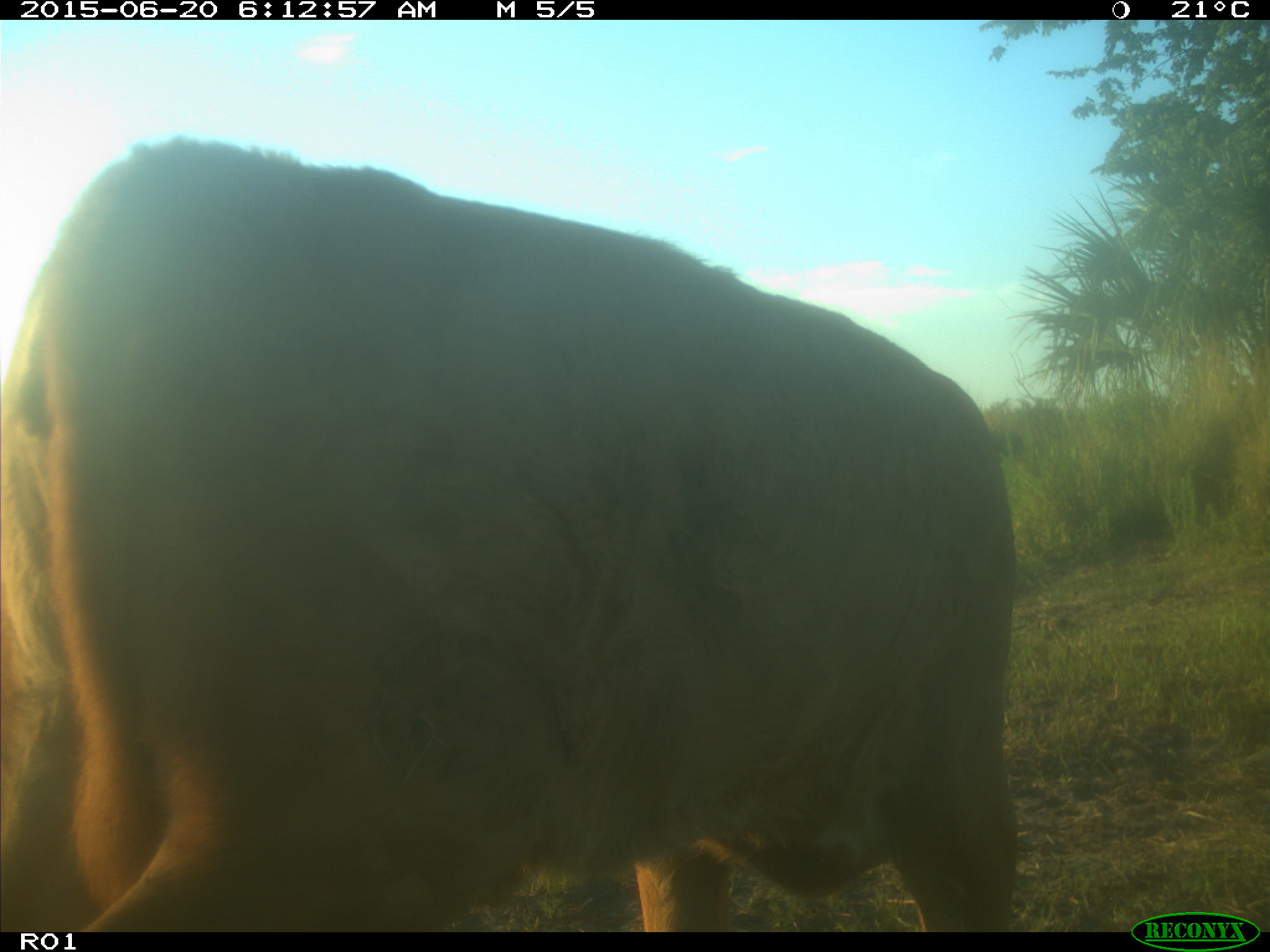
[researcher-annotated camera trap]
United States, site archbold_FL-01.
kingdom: Animalia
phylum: Chordata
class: Mammalia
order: Artiodactyla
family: Bovidae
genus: Bos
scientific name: Bos taurus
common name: domestic cow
Bos taurus (domestic cow).